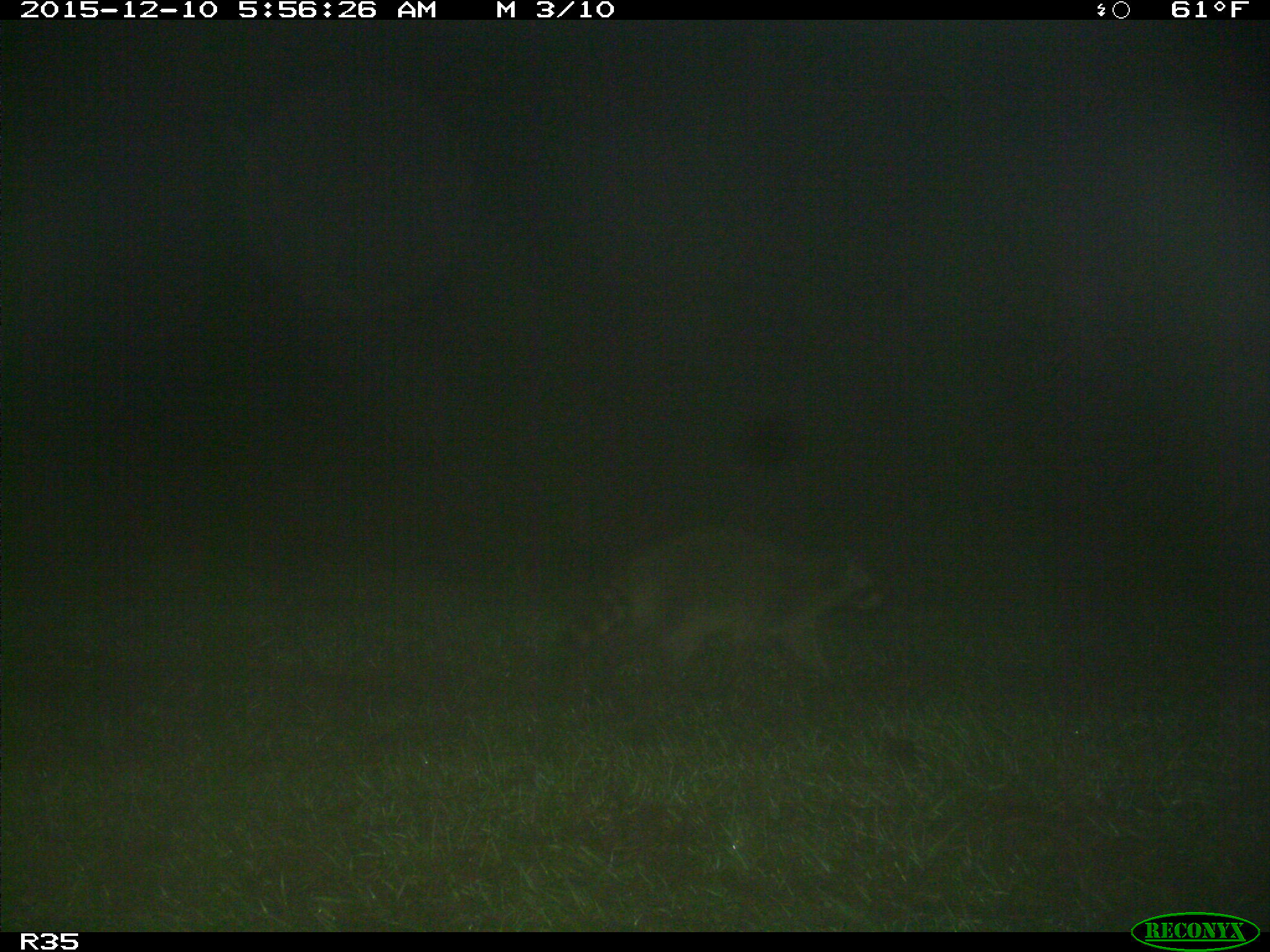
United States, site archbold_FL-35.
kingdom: Animalia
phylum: Chordata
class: Mammalia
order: Carnivora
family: Procyonidae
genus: Procyon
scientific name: Procyon lotor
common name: common raccoon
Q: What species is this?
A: Procyon lotor (common raccoon).